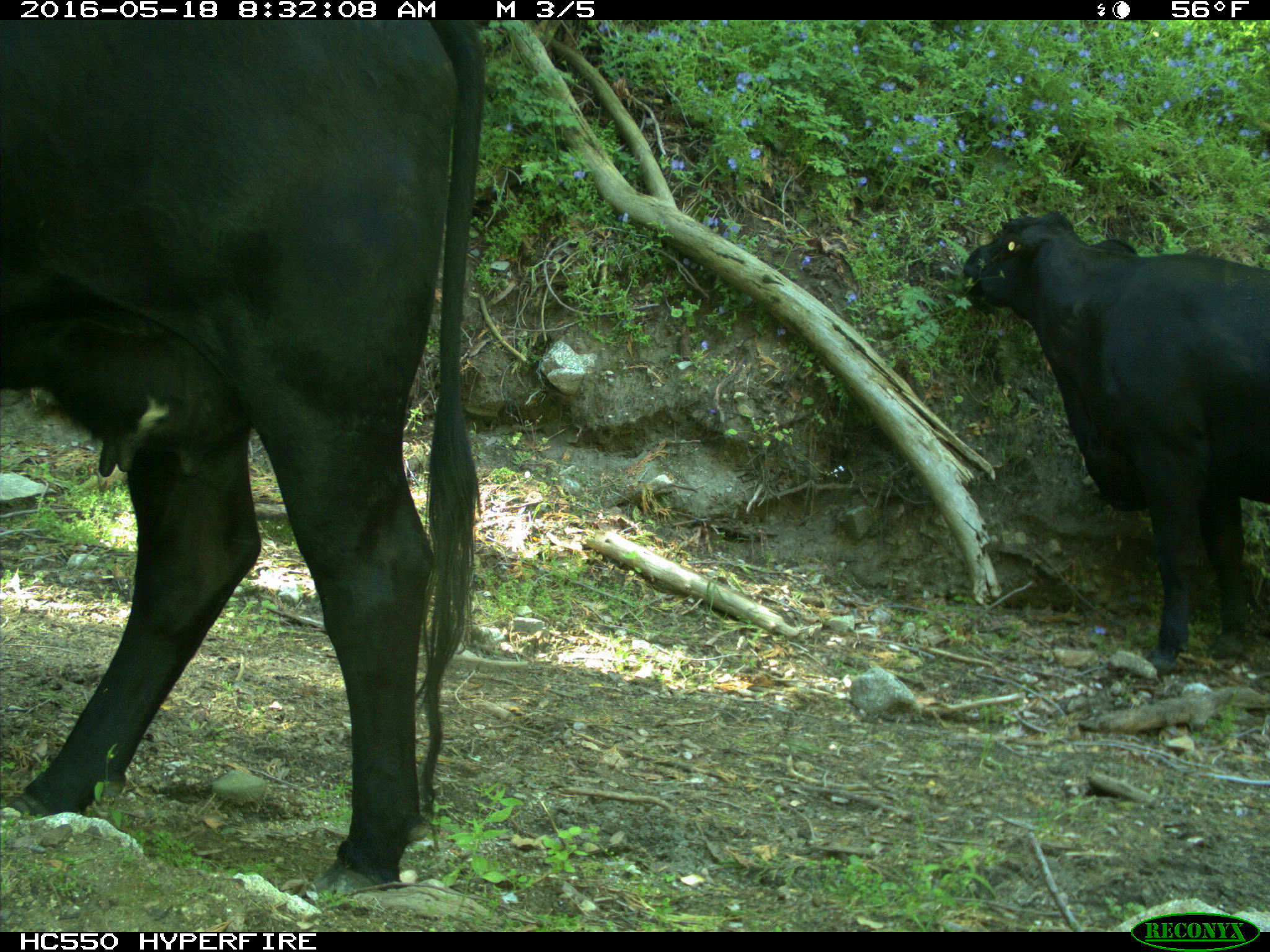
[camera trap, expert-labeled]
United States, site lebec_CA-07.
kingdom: Animalia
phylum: Chordata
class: Mammalia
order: Artiodactyla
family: Bovidae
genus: Bos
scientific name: Bos taurus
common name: domestic cow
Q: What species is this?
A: Bos taurus (domestic cow).